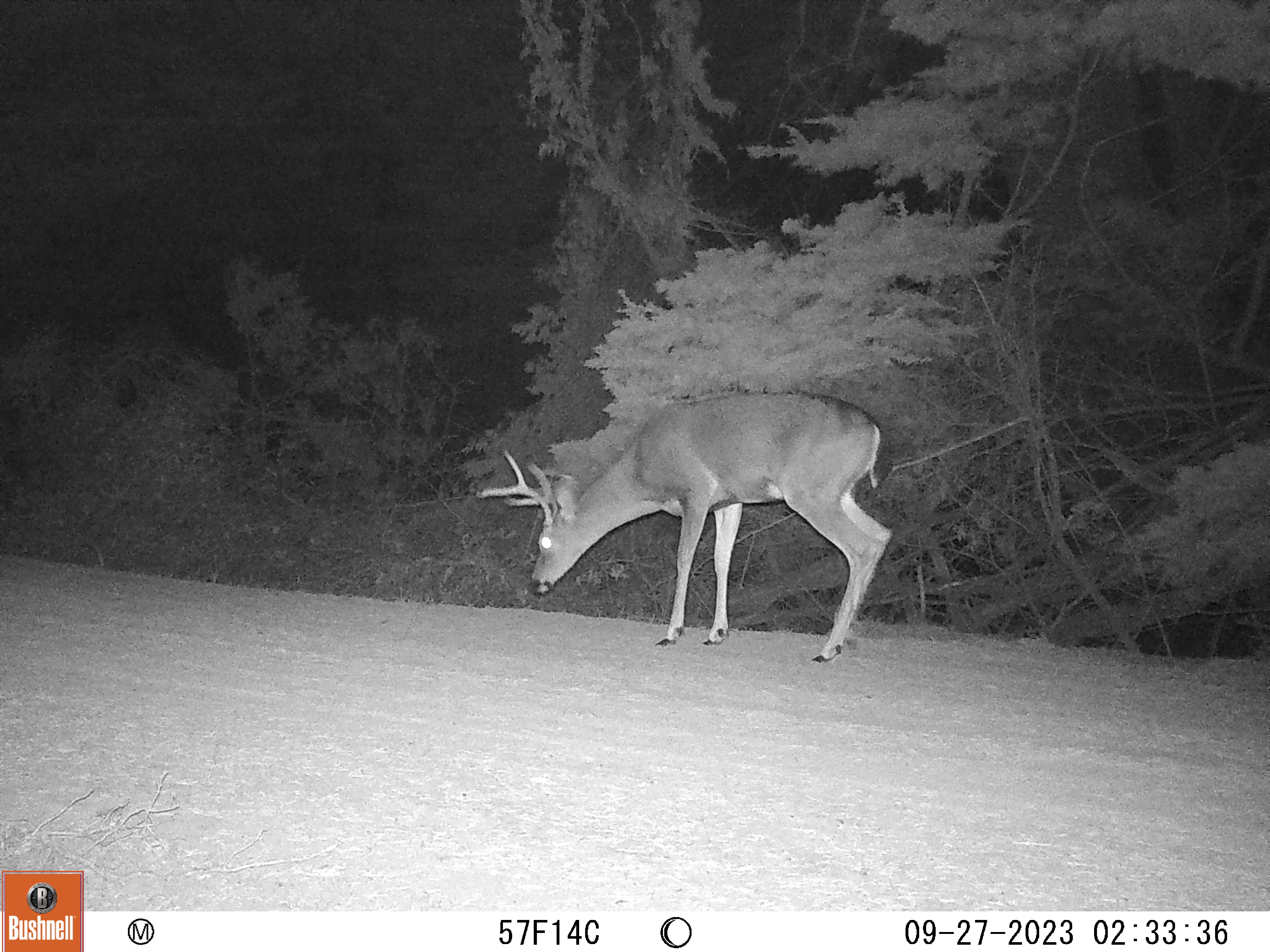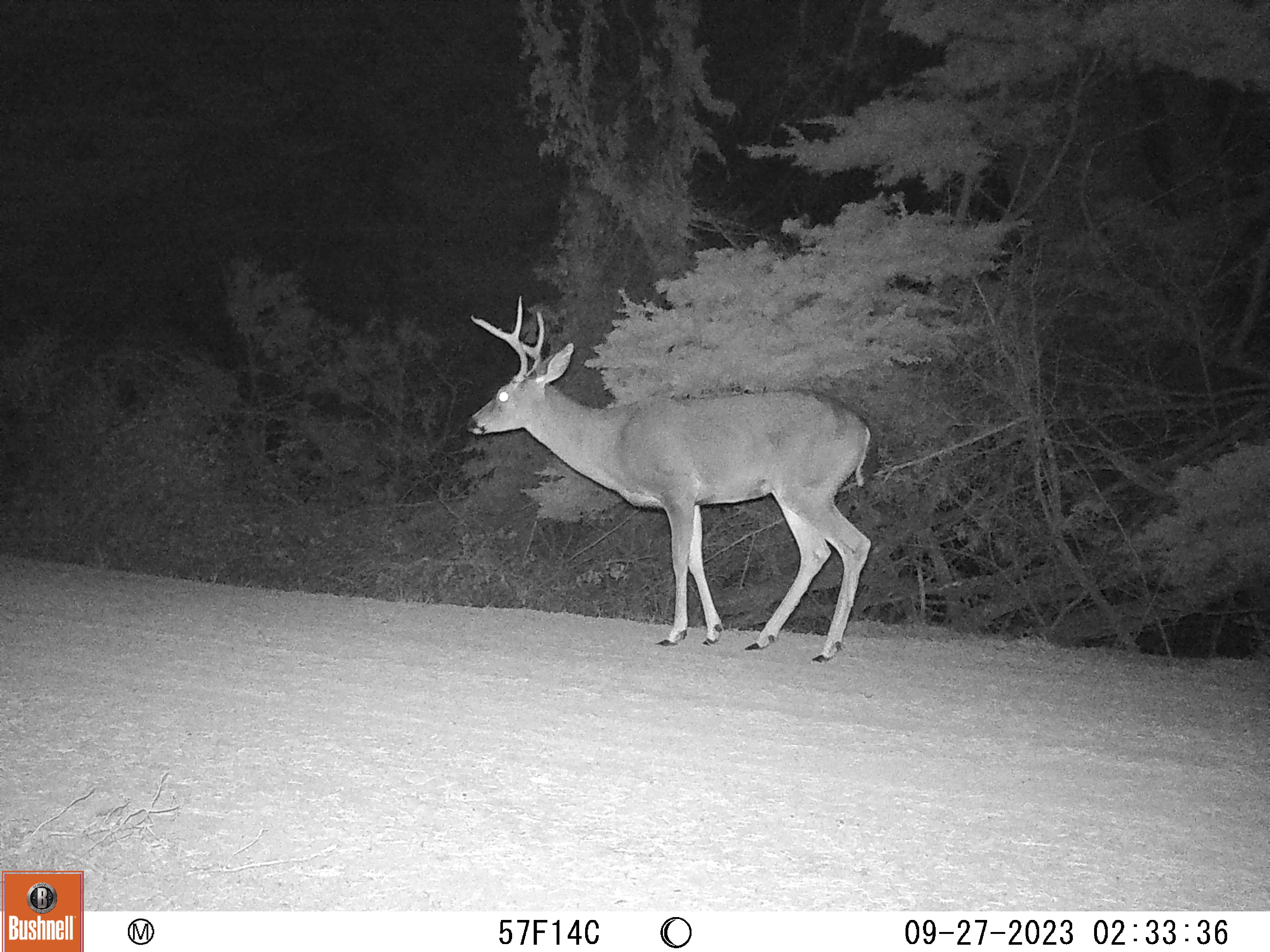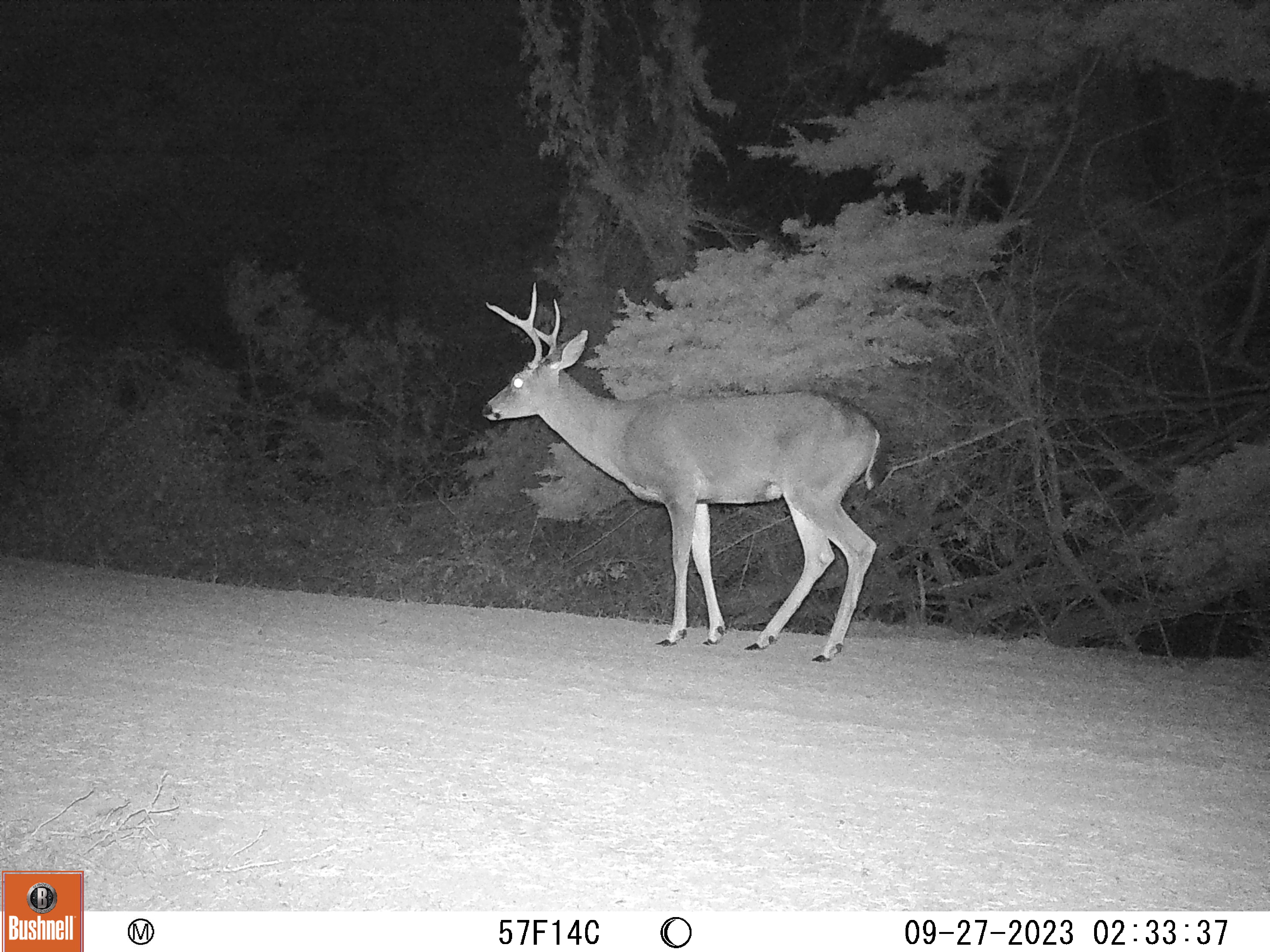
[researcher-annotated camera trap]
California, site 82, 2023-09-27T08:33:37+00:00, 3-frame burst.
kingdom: Animalia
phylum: Chordata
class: Mammalia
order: Artiodactyla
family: Cervidae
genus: Odocoileus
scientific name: Odocoileus hemionus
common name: mule deer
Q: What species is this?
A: Mule deer (Odocoileus hemionus).